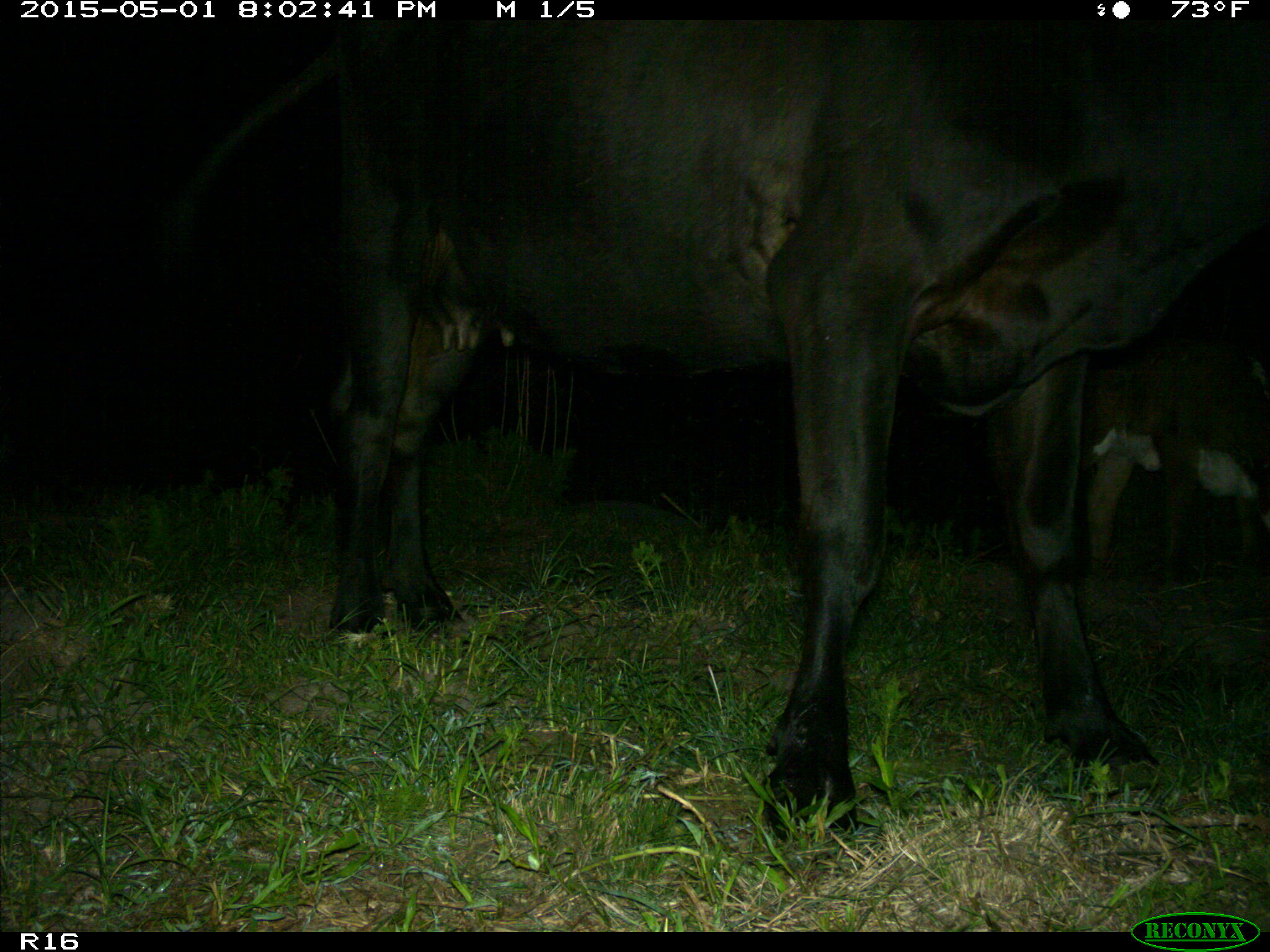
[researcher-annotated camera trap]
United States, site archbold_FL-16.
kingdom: Animalia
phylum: Chordata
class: Mammalia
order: Artiodactyla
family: Bovidae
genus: Bos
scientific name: Bos taurus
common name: domestic cow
Bos taurus (domestic cow).